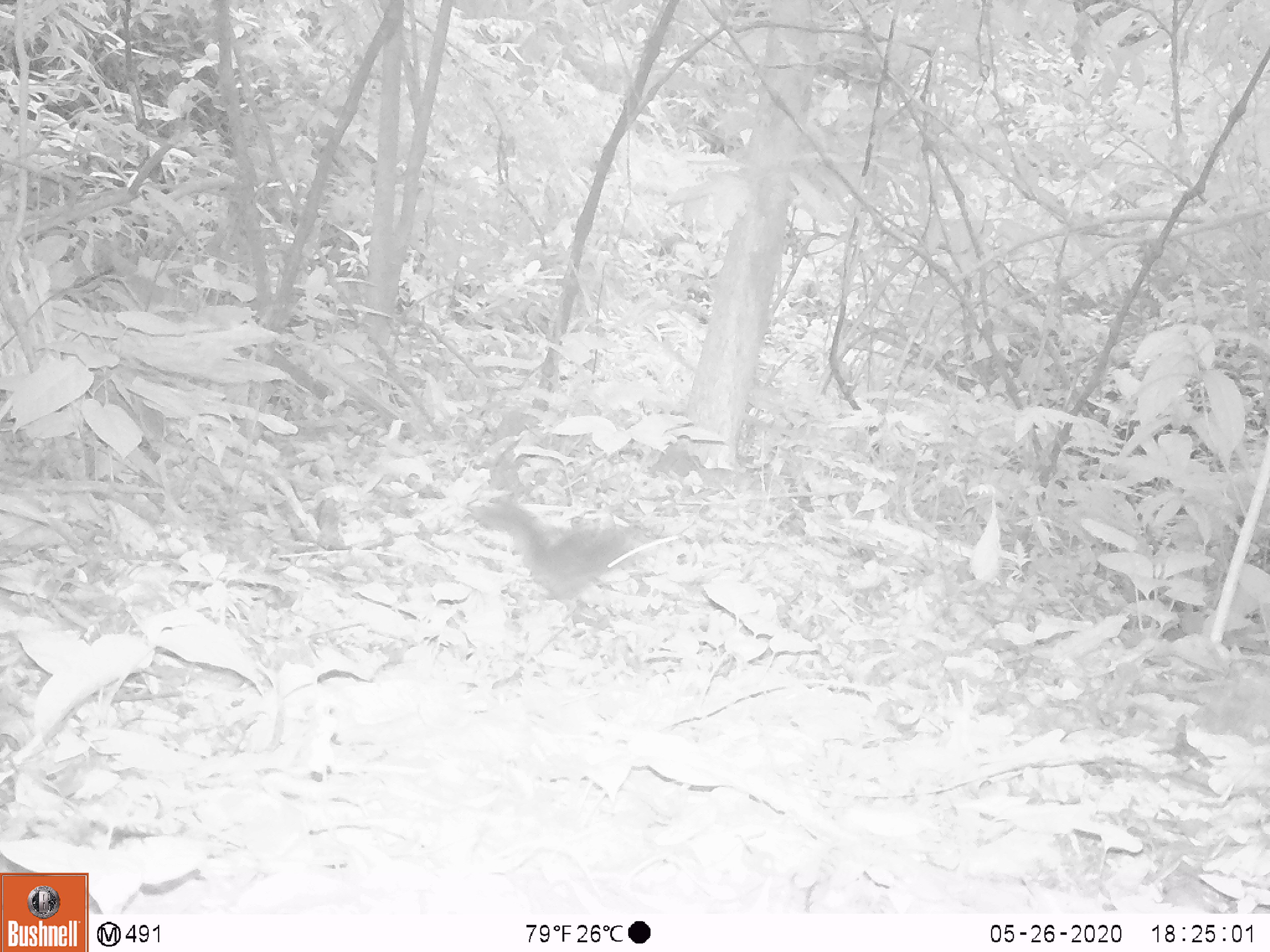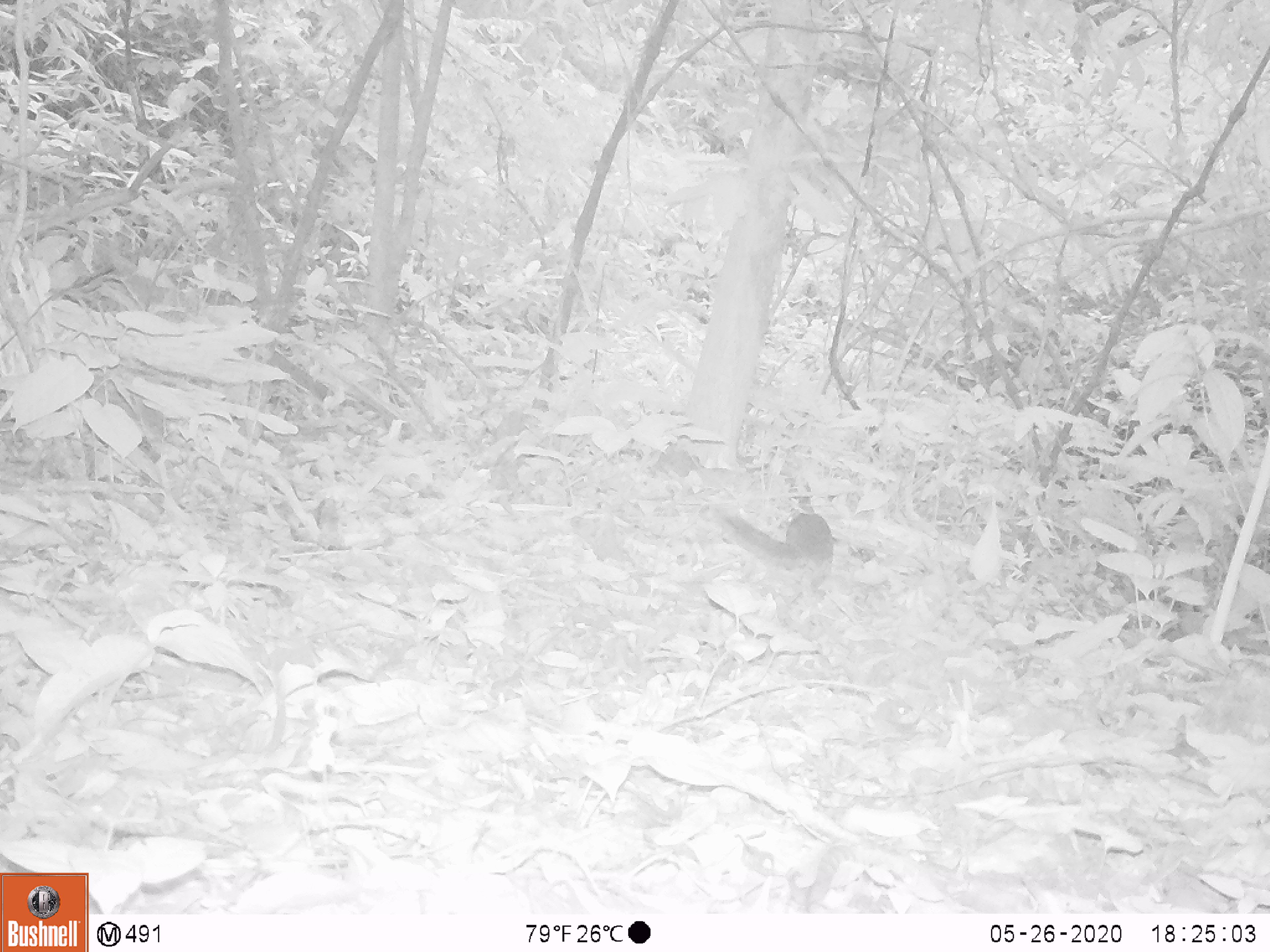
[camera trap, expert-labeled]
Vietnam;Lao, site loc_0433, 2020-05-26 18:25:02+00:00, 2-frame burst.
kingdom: Animalia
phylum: Chordata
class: Mammalia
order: Rodentia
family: Sciuridae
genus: Sciurus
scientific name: Sciurus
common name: squirrel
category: unidentified squirrel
Unidentified squirrel (squirrel) (Sciurus). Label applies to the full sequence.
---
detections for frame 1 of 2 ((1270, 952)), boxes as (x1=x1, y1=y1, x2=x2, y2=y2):
unidentified squirrel: (x1=469, y1=493, x2=635, y2=623)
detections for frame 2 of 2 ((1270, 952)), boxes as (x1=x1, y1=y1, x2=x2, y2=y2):
unidentified squirrel: (x1=720, y1=511, x2=835, y2=562)